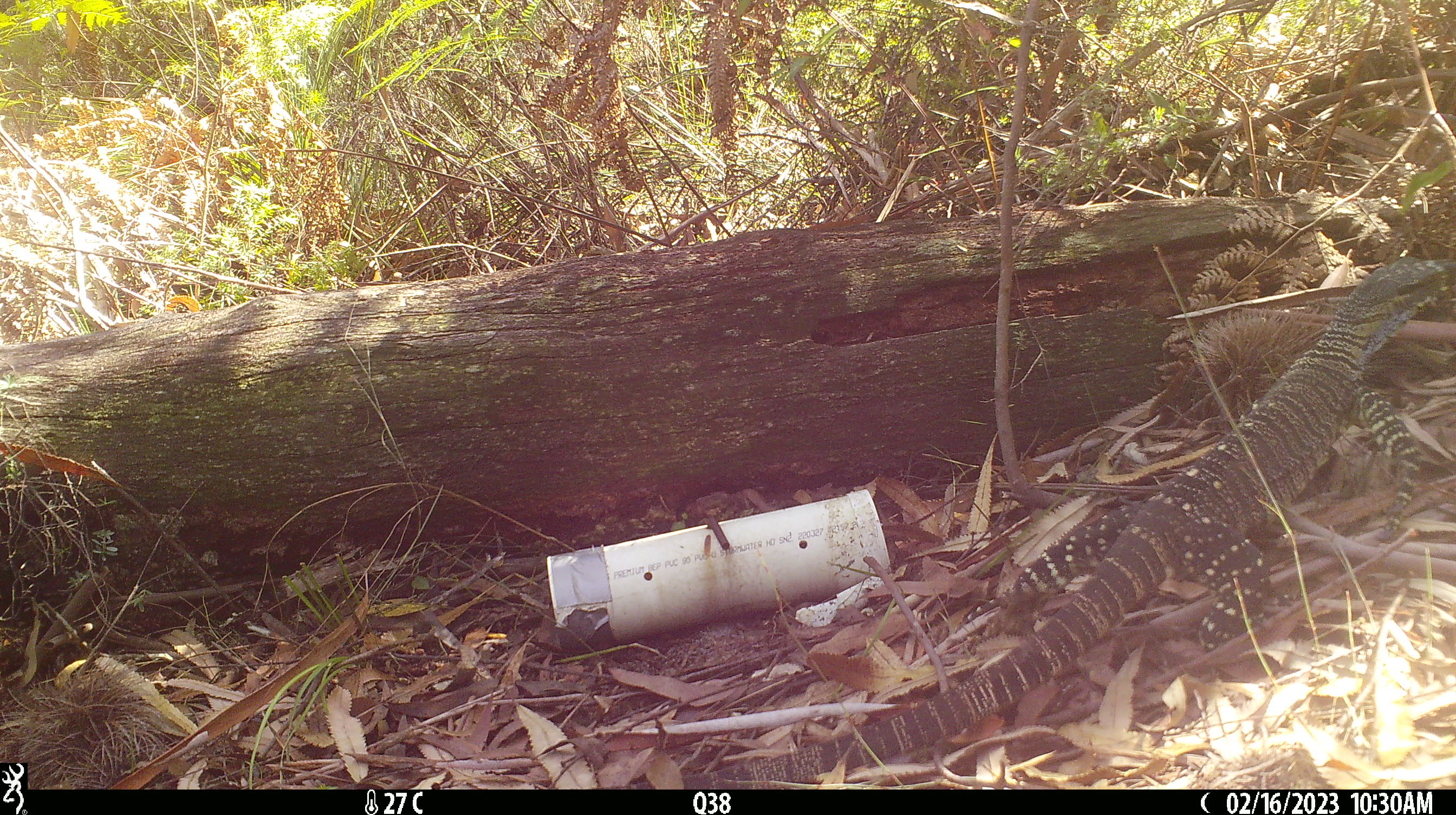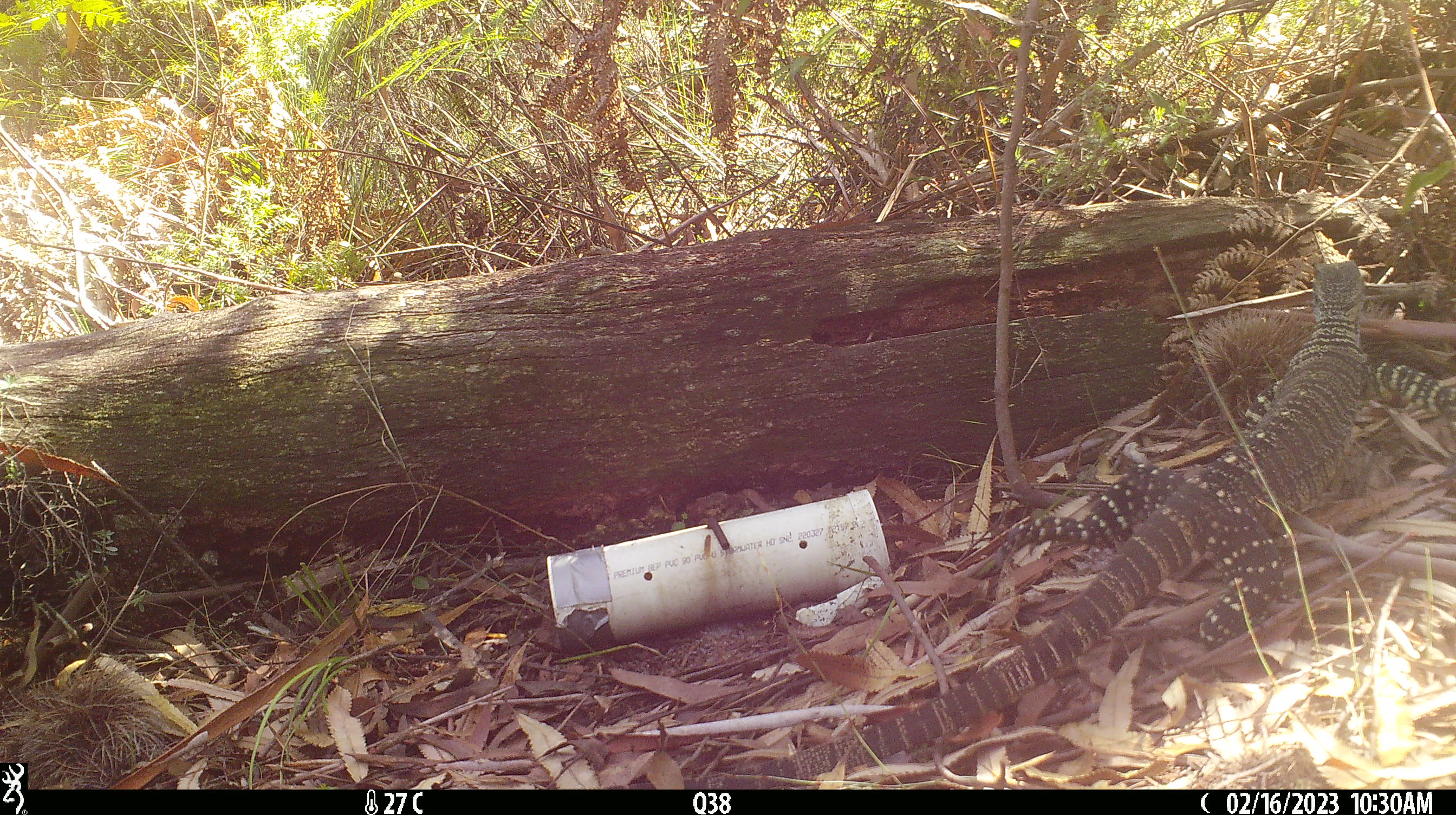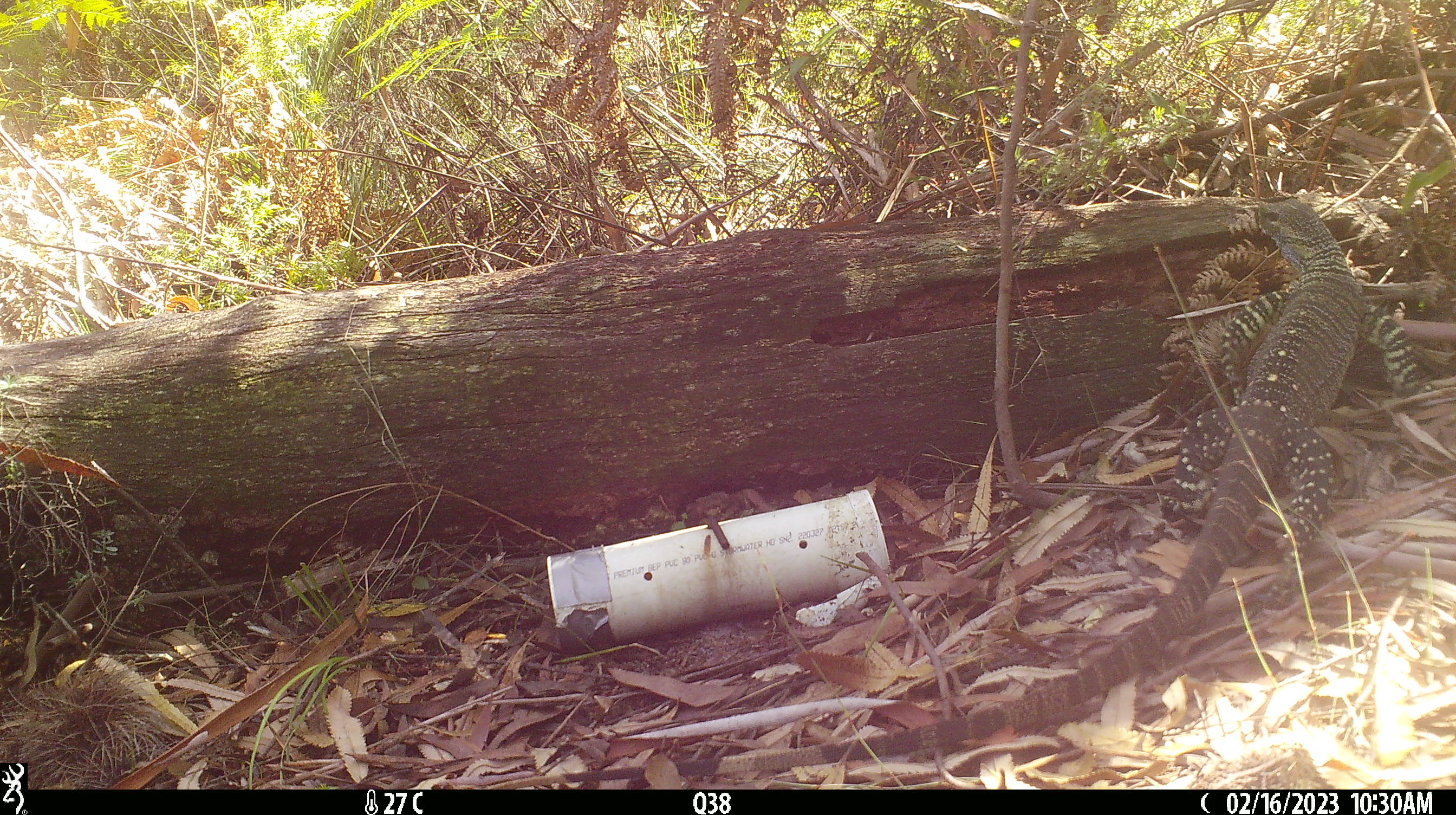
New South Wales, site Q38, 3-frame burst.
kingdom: Animalia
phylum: Chordata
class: Reptilia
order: Squamata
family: Varanidae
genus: Varanus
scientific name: Varanus varius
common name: lace monitor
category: goanna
Goanna (lace monitor) (Varanus varius).